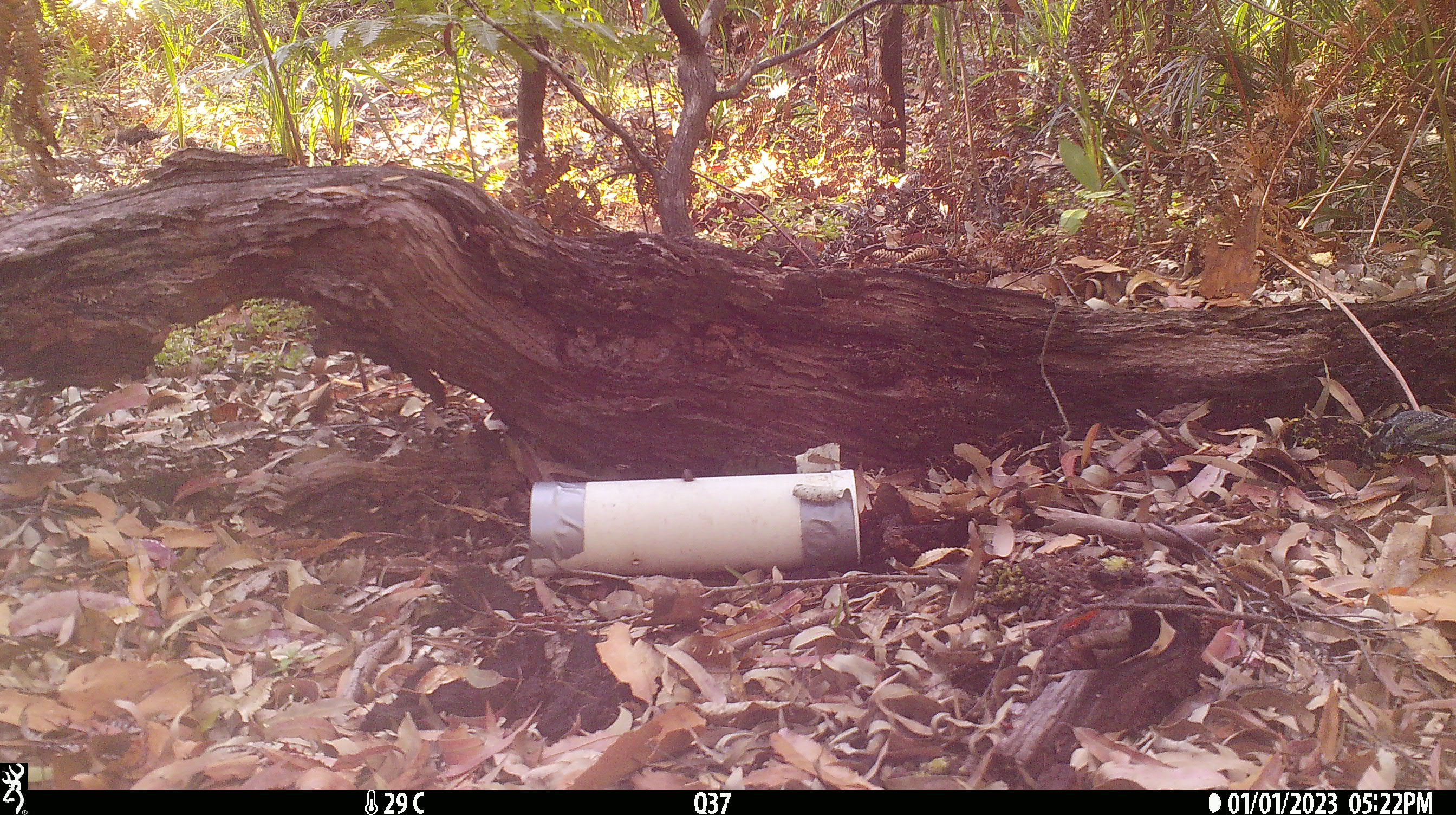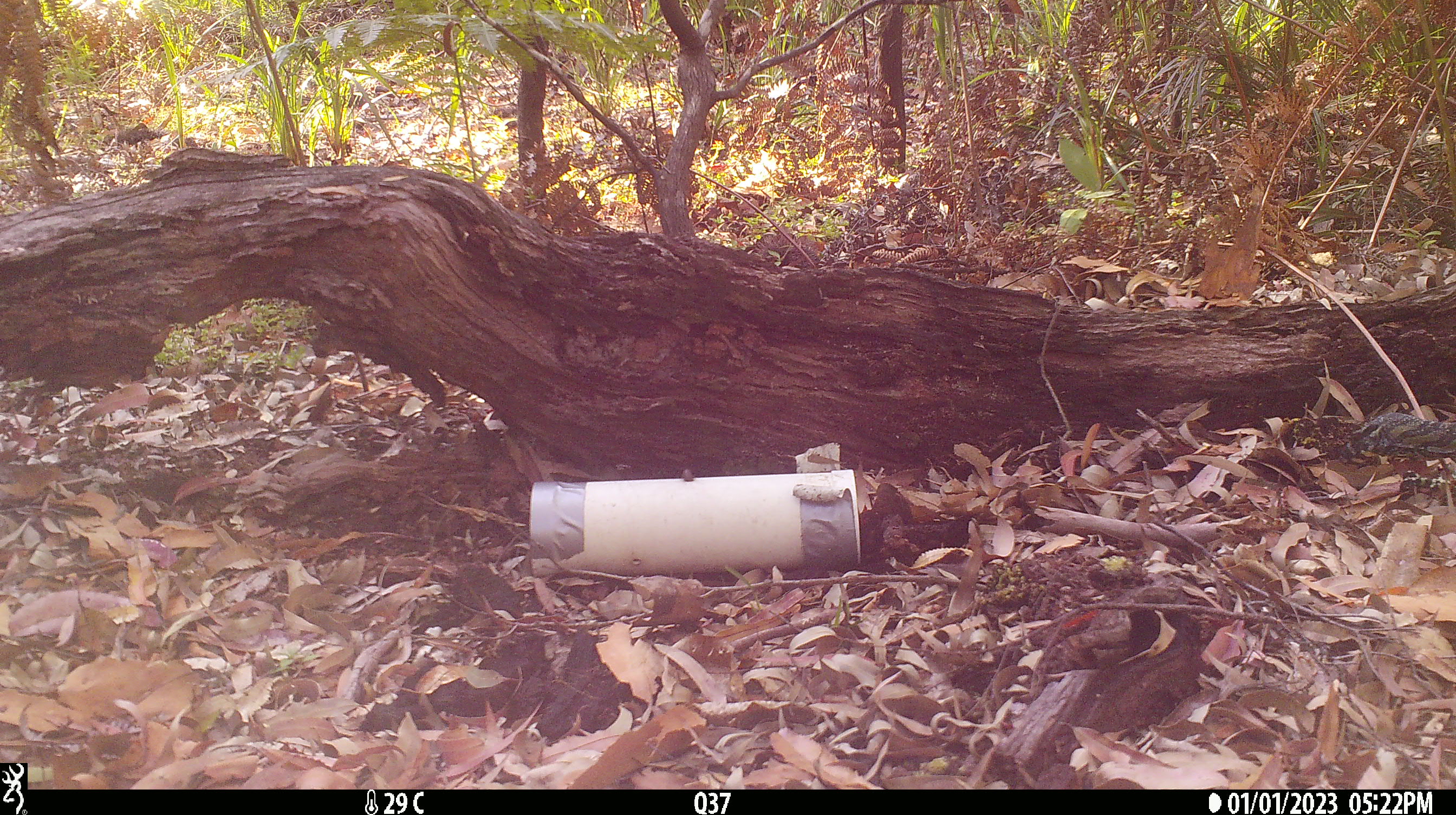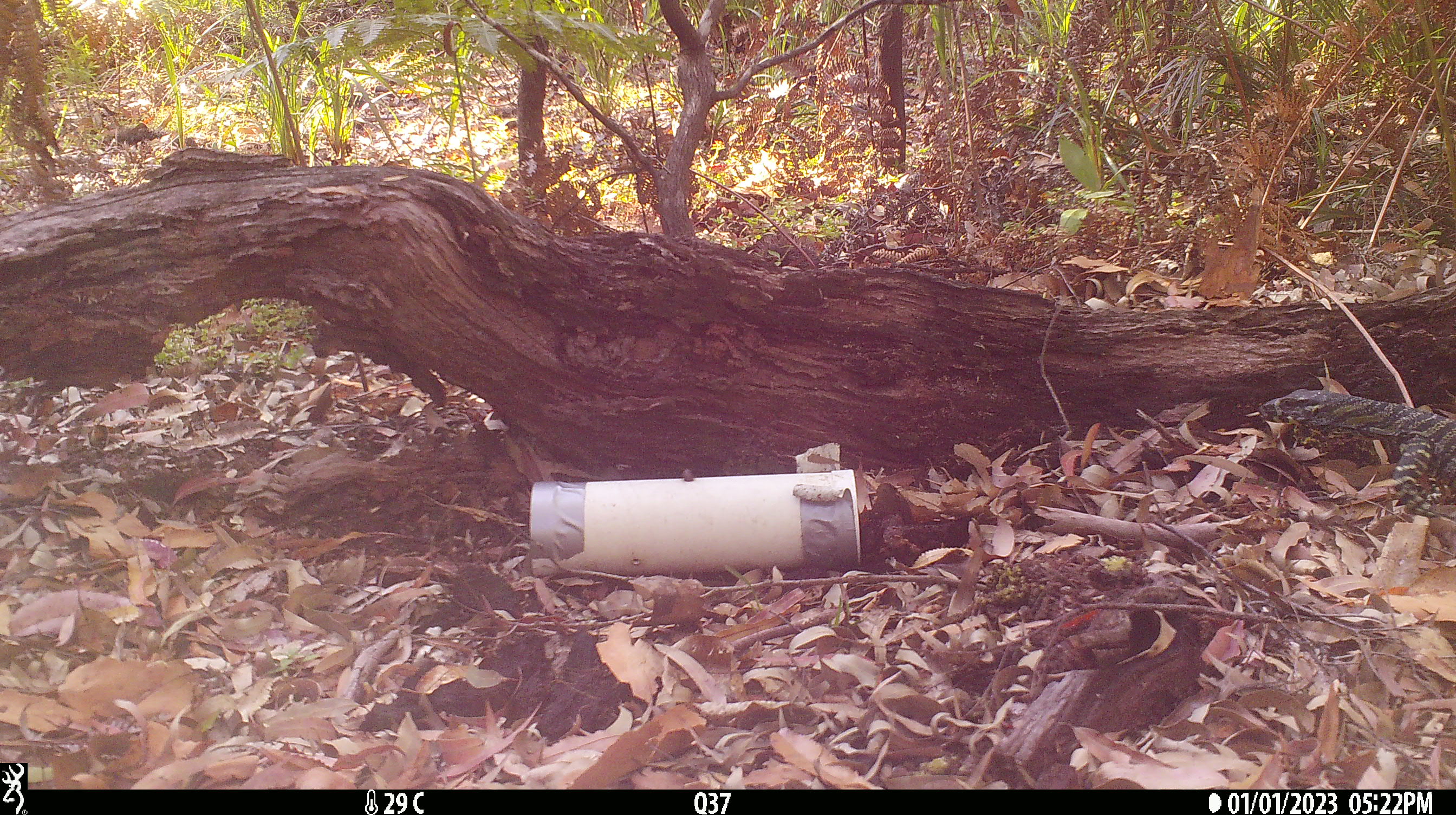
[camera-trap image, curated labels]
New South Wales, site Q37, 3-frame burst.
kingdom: Animalia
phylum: Chordata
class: Reptilia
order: Squamata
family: Varanidae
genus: Varanus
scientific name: Varanus varius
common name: lace monitor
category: goanna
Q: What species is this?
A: Goanna (lace monitor) (Varanus varius).